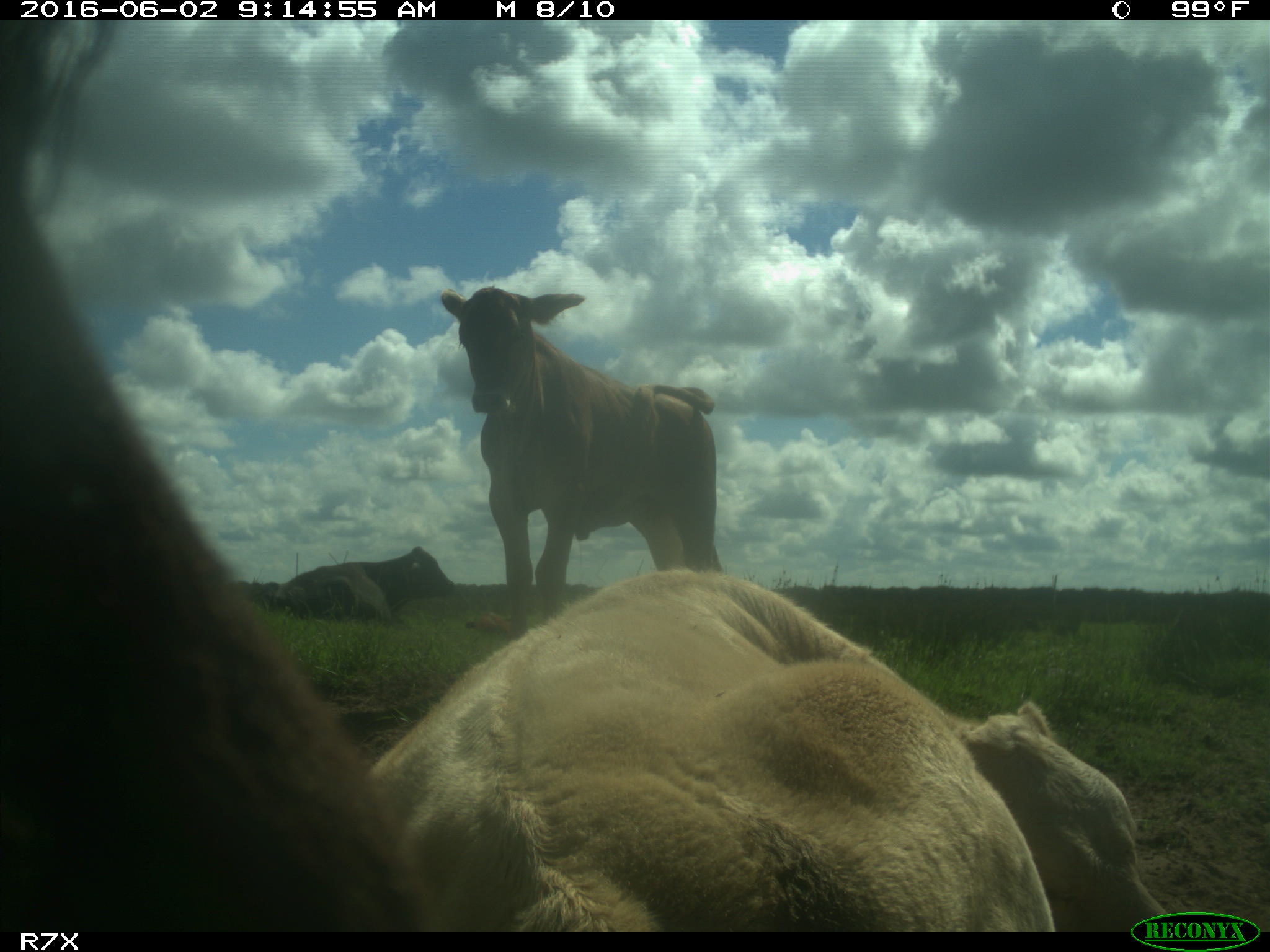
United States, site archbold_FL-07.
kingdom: Animalia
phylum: Chordata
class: Mammalia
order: Artiodactyla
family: Bovidae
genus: Bos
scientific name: Bos taurus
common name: domestic cow